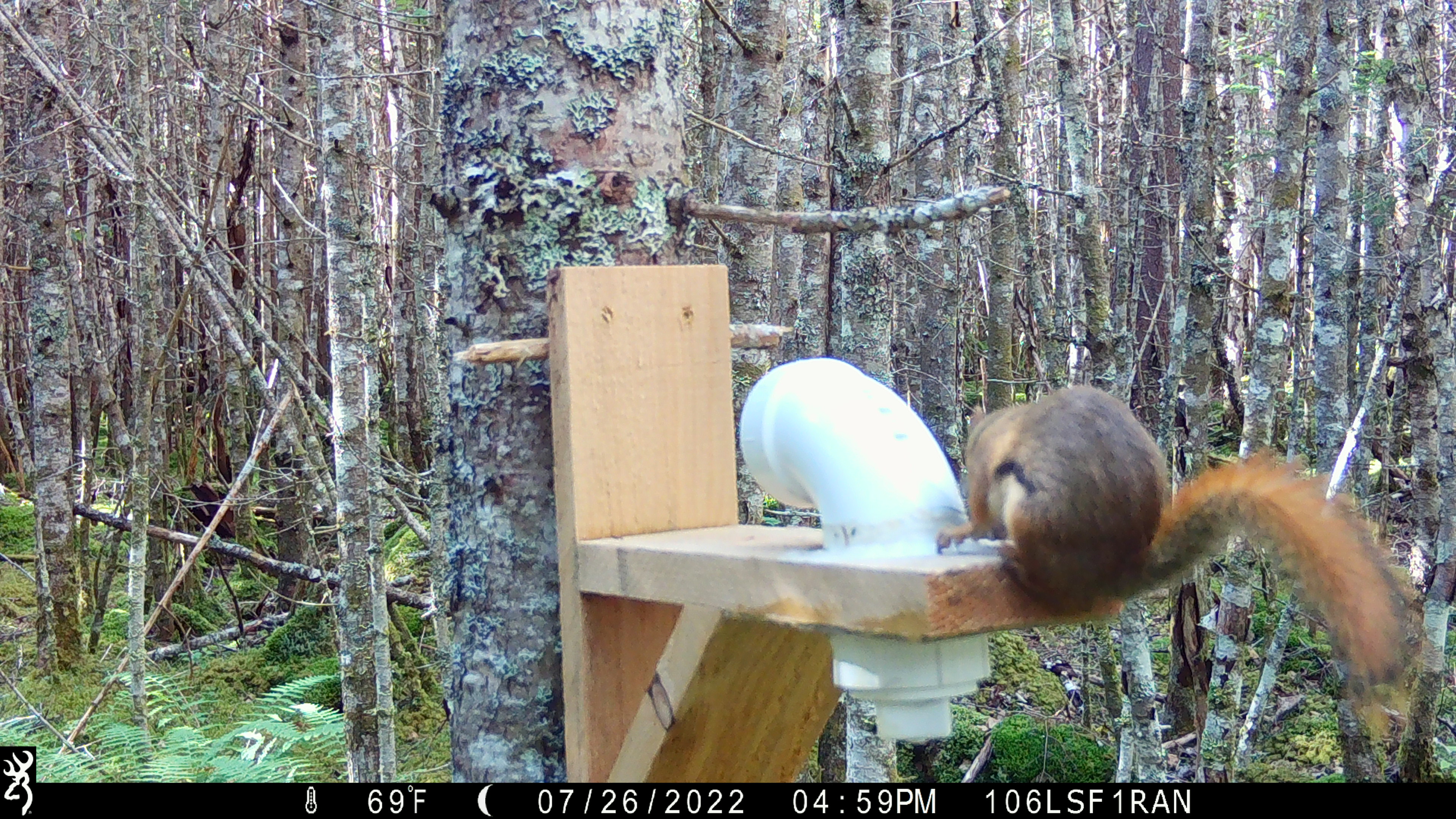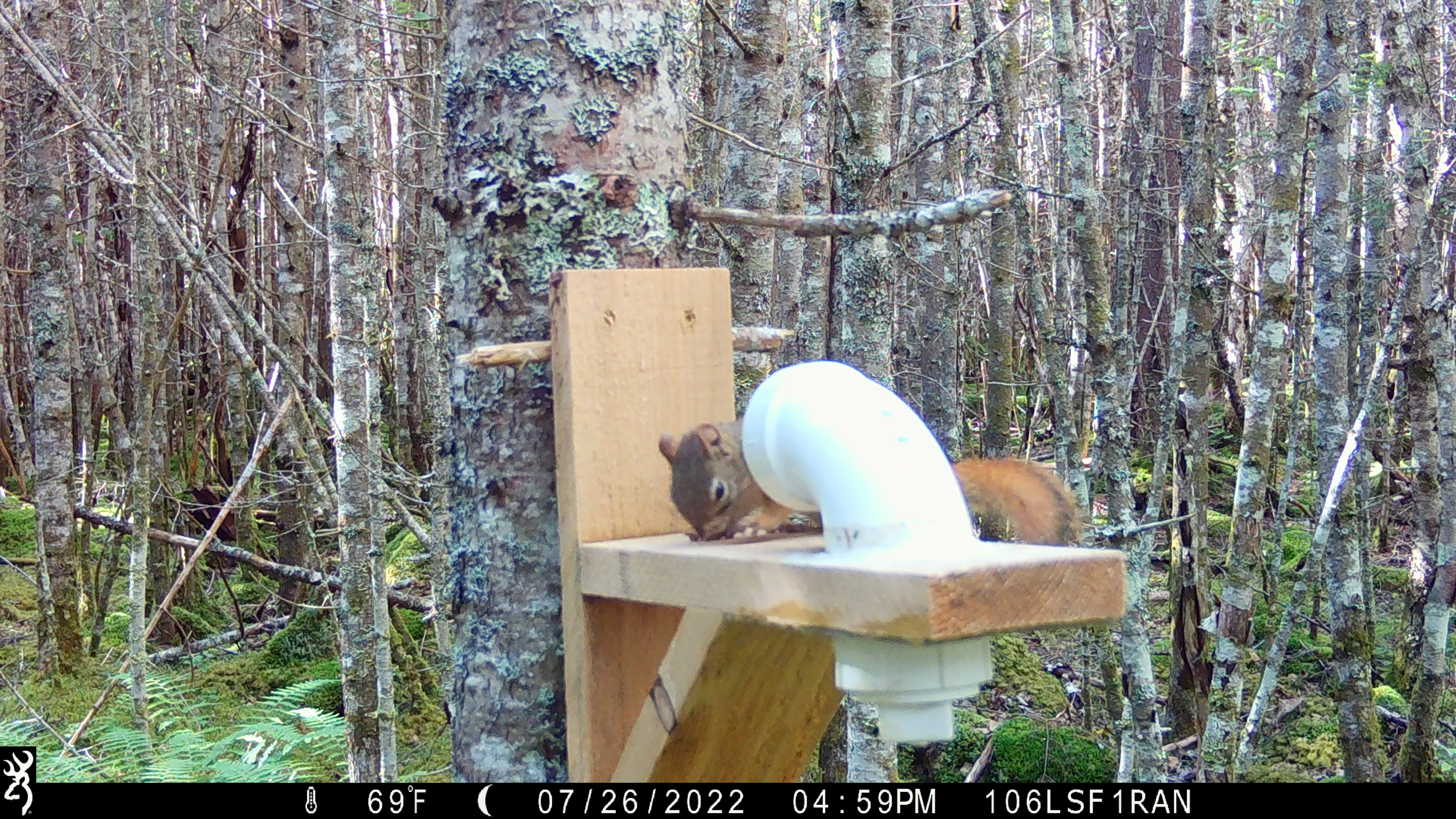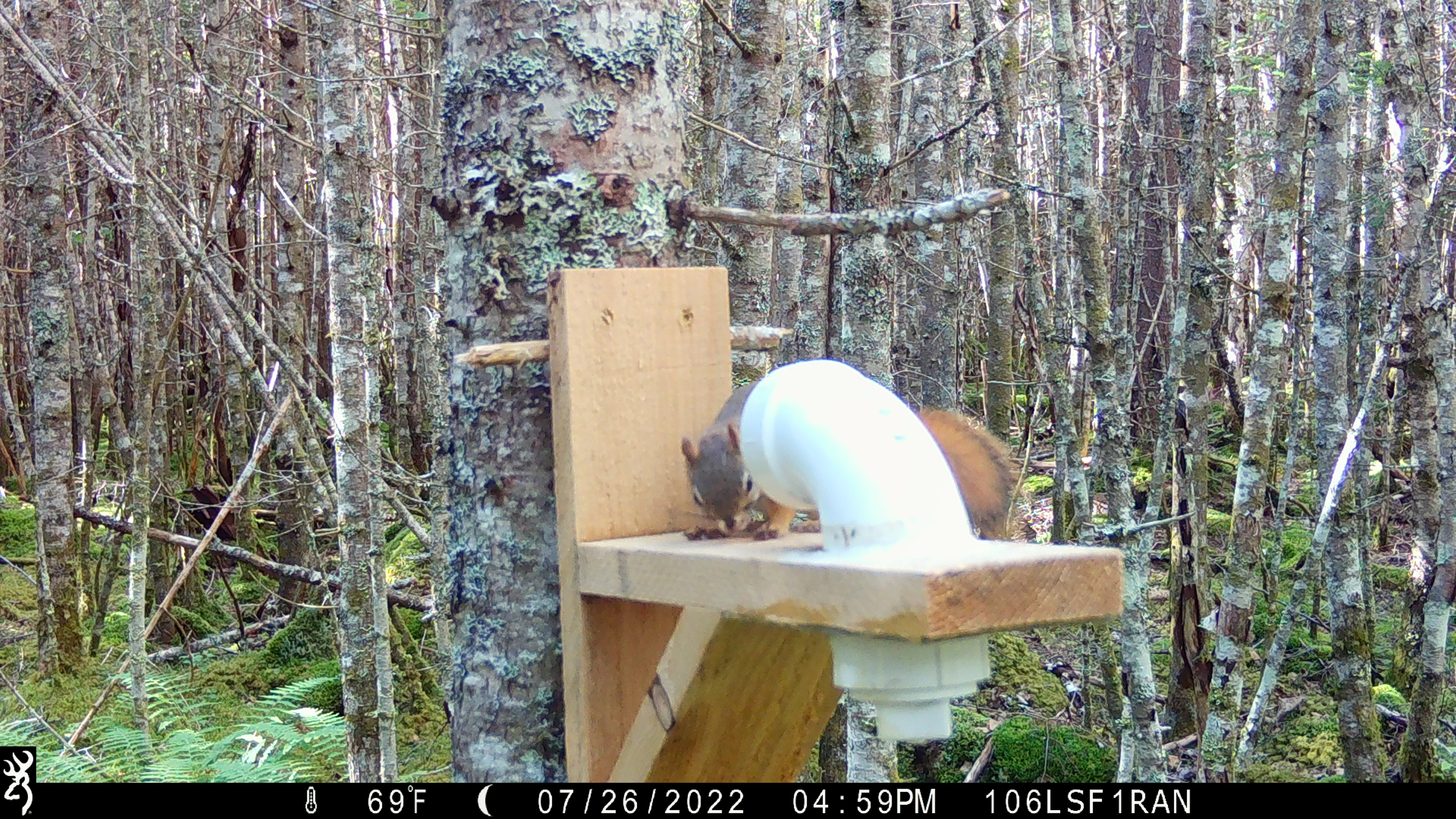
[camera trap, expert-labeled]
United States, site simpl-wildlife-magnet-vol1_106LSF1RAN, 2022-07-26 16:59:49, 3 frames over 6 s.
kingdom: Animalia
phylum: Chordata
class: Mammalia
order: Rodentia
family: Sciuridae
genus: Tamiasciurus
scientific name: Tamiasciurus hudsonicus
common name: red squirrel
Red squirrel (Tamiasciurus hudsonicus).